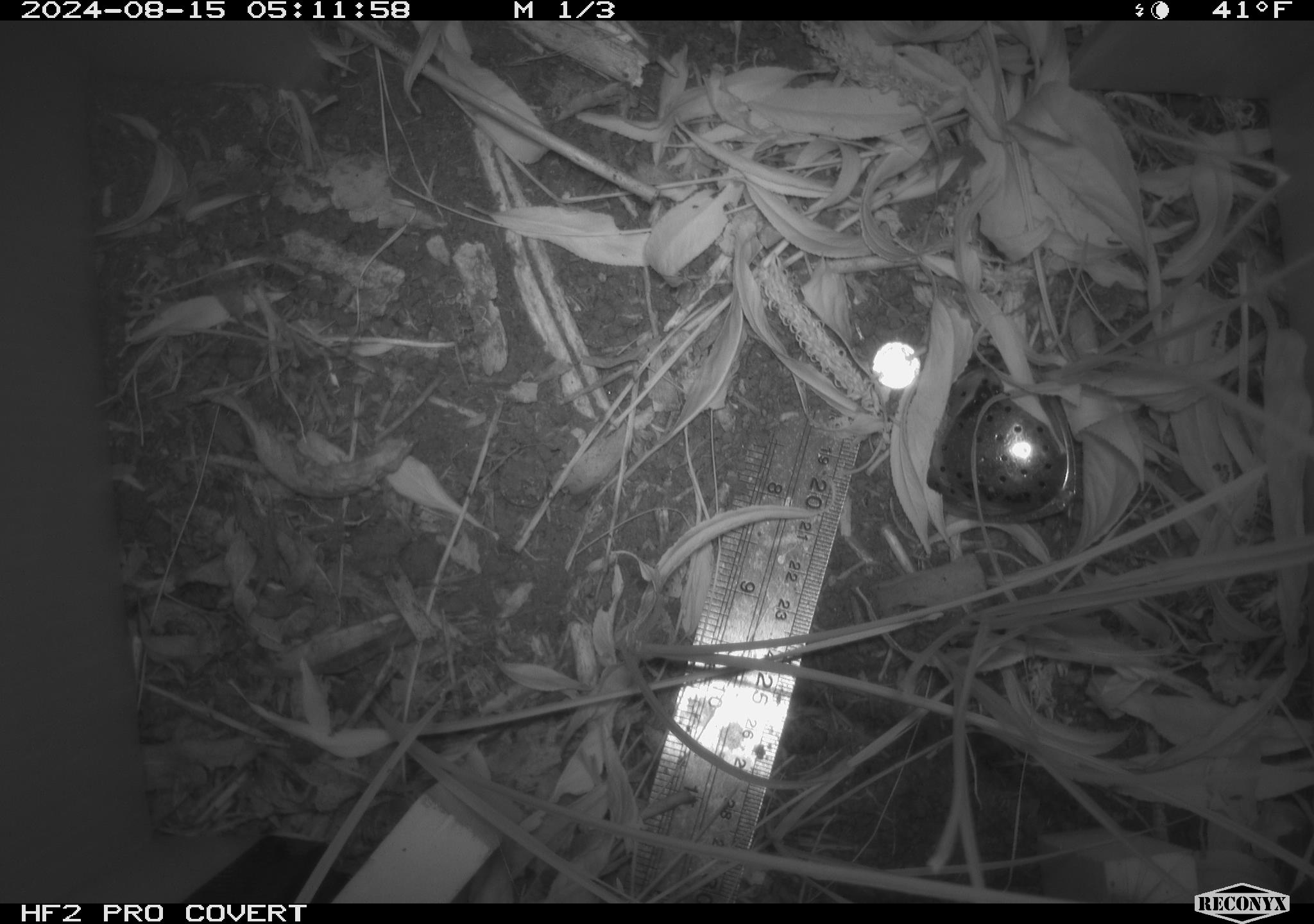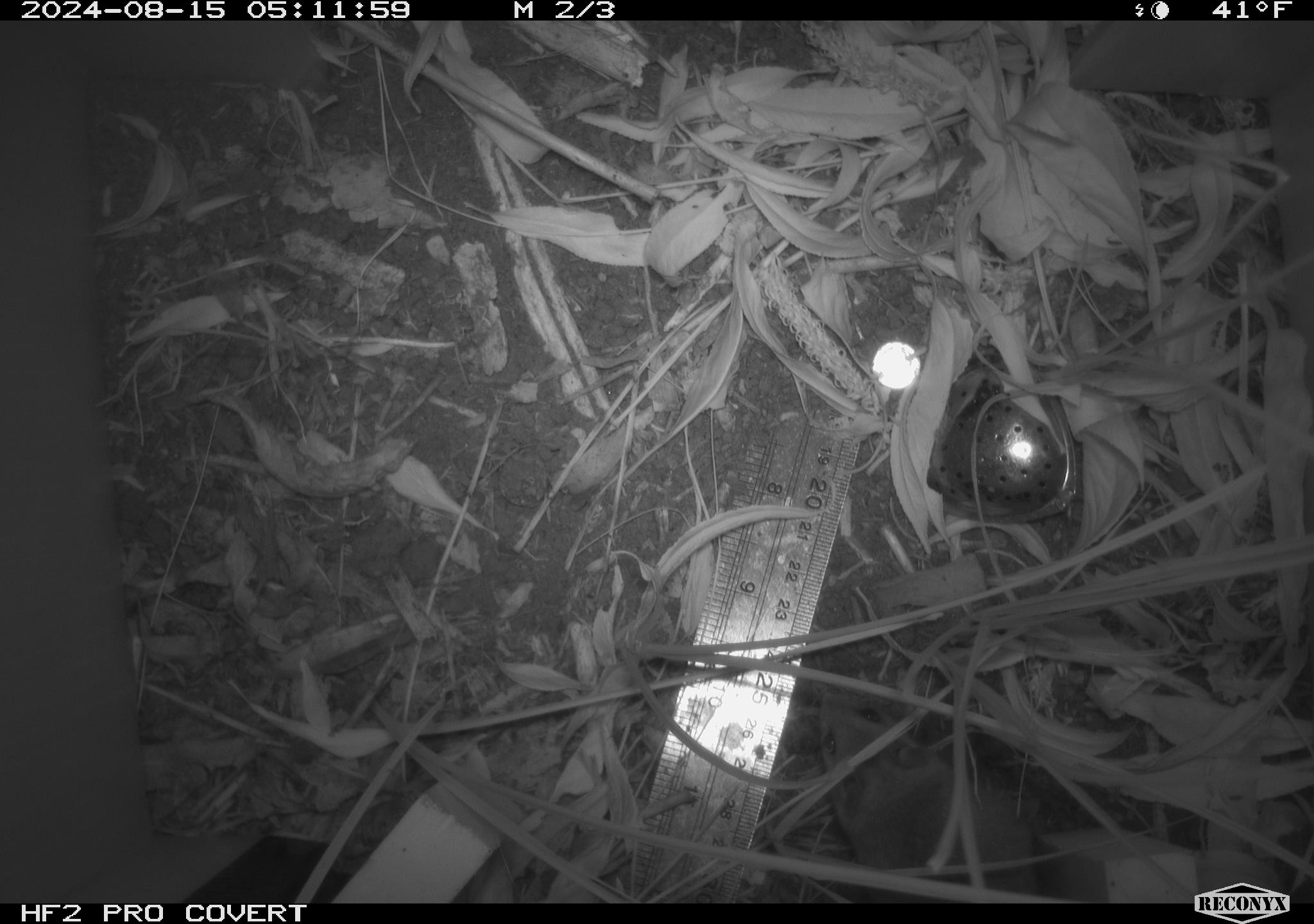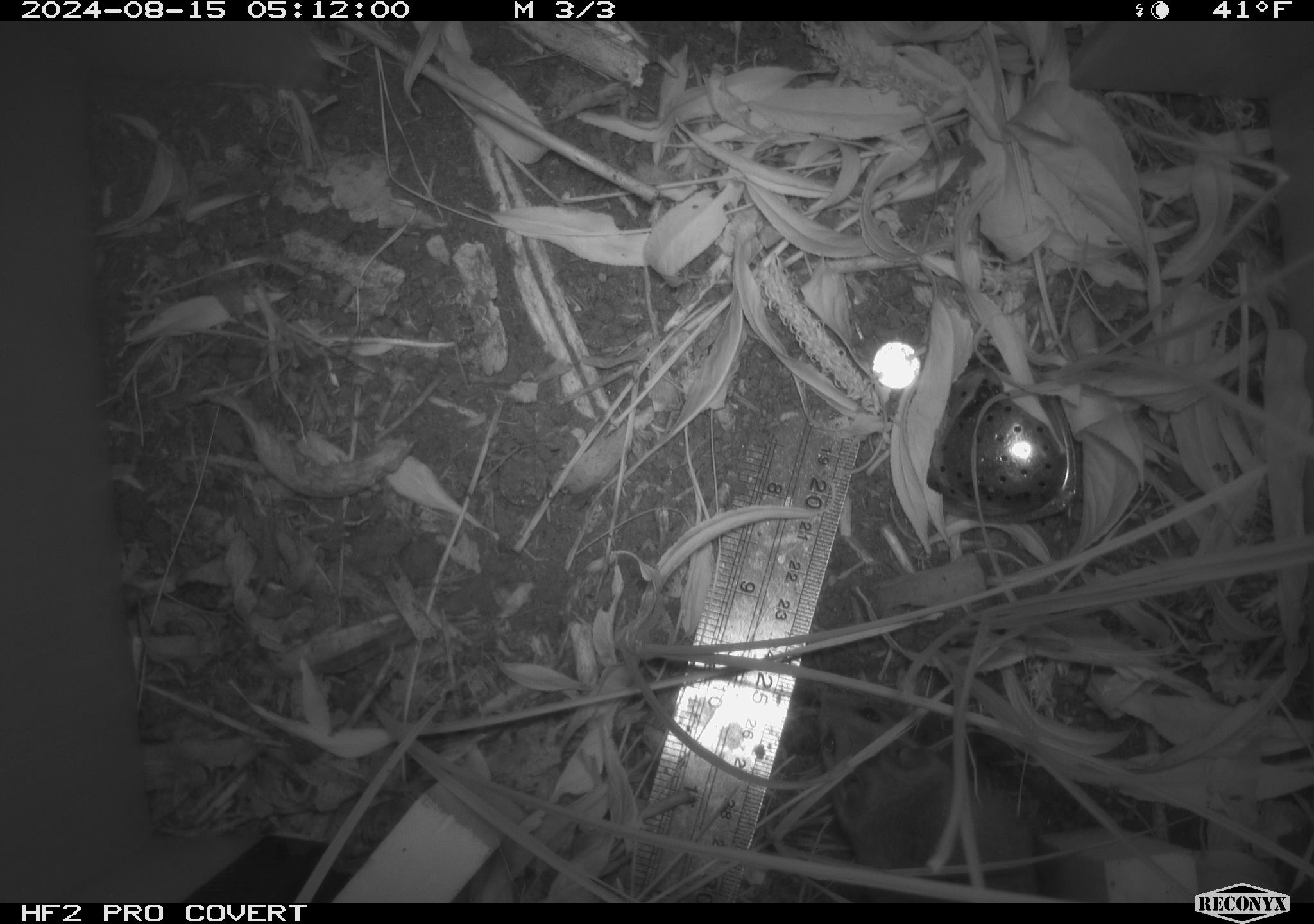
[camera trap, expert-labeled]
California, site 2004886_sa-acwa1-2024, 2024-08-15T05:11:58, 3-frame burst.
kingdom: Animalia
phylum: Chordata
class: Mammalia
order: Rodentia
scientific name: Rodentia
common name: mouse species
Mouse species (Rodentia).